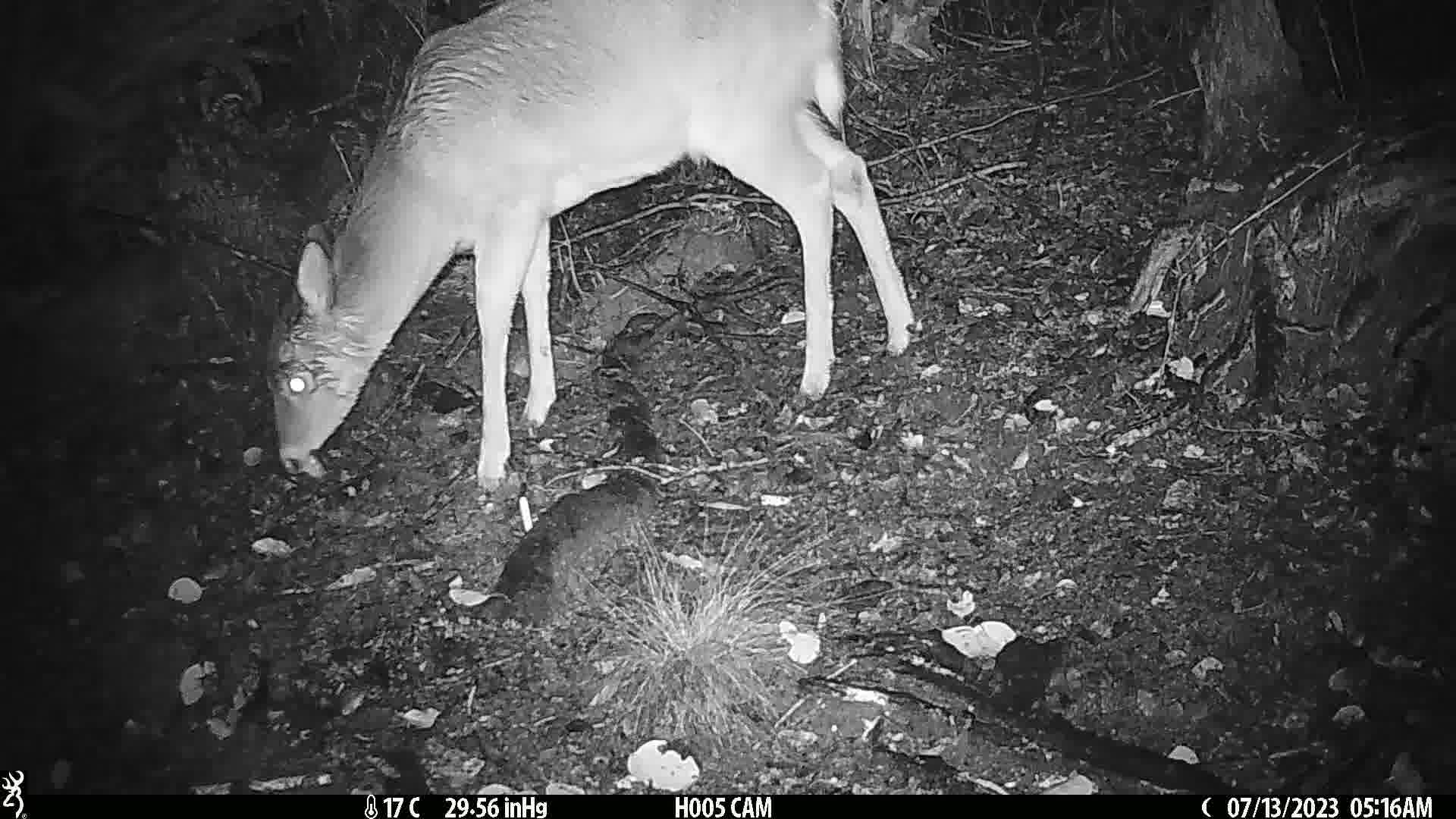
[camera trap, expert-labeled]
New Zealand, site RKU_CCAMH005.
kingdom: Animalia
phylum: Chordata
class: Mammalia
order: Artiodactyla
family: Cervidae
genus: Odocoileus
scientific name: Odocoileus virginianus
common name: white-tailed deer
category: white tailed deer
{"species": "white tailed deer (white-tailed deer) (Odocoileus virginianus)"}